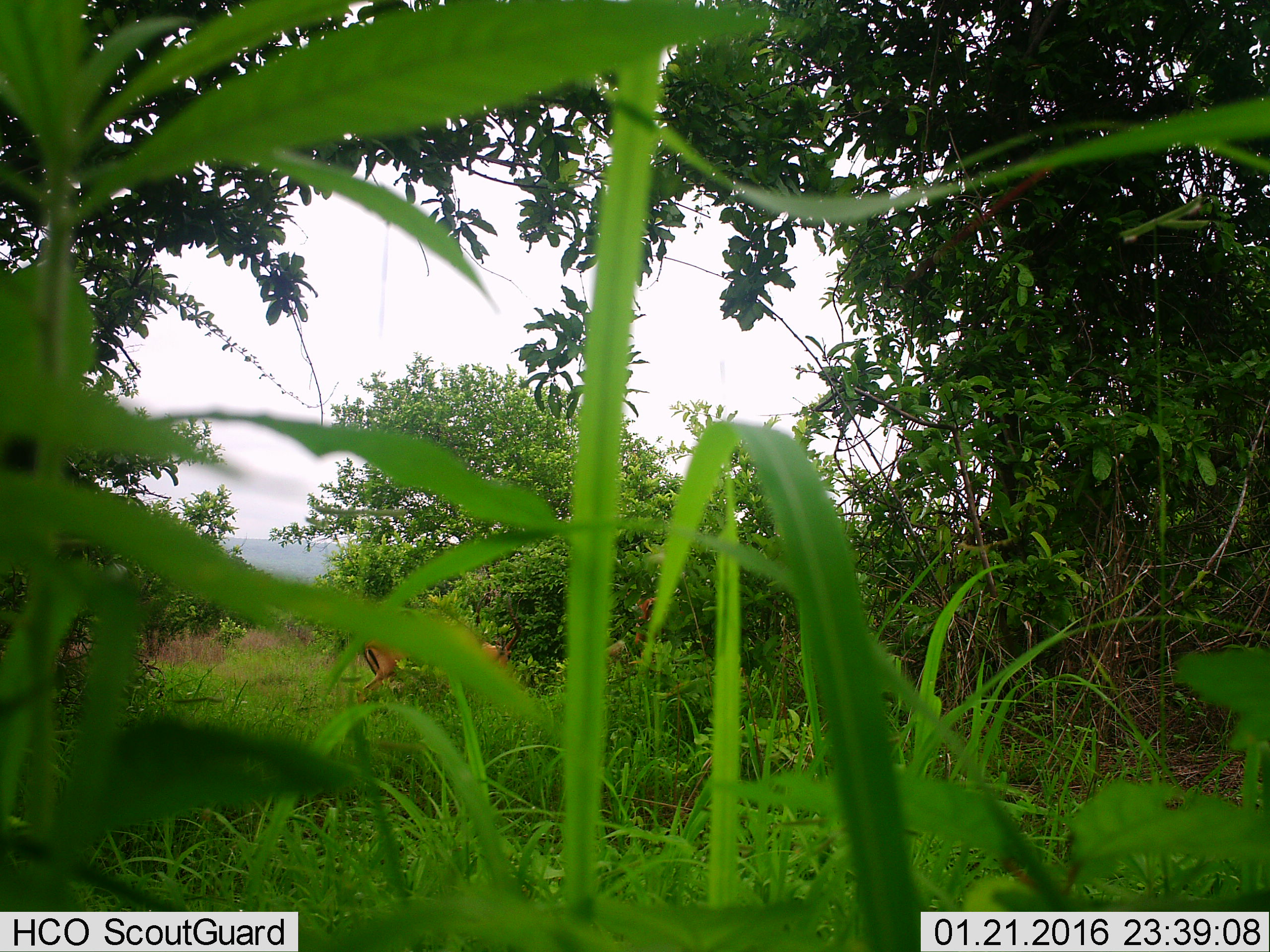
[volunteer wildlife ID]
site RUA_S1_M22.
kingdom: Animalia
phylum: Chordata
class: Mammalia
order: Artiodactyla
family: Bovidae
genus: Aepyceros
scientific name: Aepyceros melampus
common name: impala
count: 2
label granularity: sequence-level